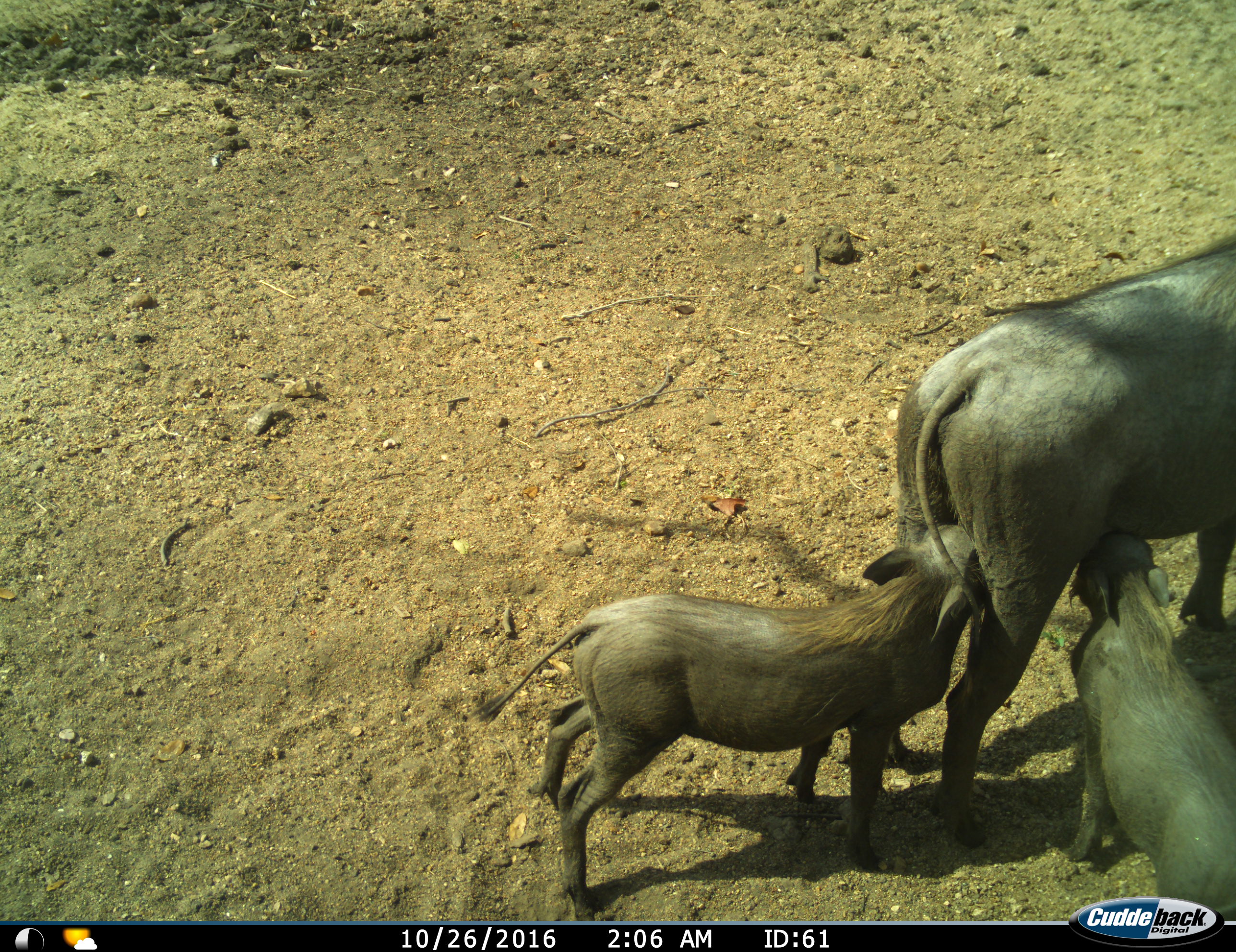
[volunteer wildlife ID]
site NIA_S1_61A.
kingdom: Animalia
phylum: Chordata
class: Mammalia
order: Artiodactyla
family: Suidae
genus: Phacochoerus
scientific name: Phacochoerus africanus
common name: warthog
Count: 3.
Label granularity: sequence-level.